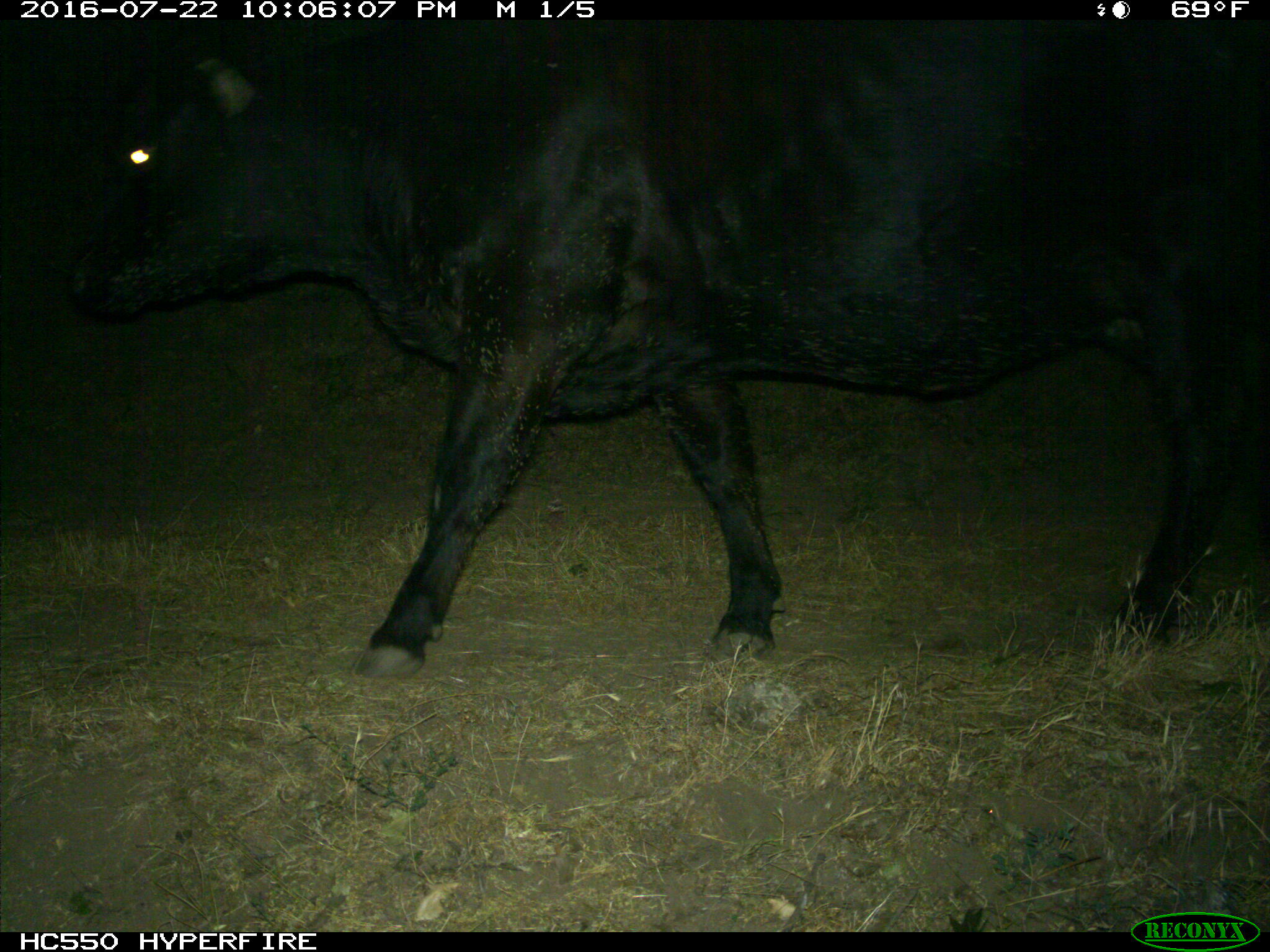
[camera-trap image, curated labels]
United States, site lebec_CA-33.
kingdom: Animalia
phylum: Chordata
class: Mammalia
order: Artiodactyla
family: Bovidae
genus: Bos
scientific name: Bos taurus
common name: domestic cow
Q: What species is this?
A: Bos taurus (domestic cow).